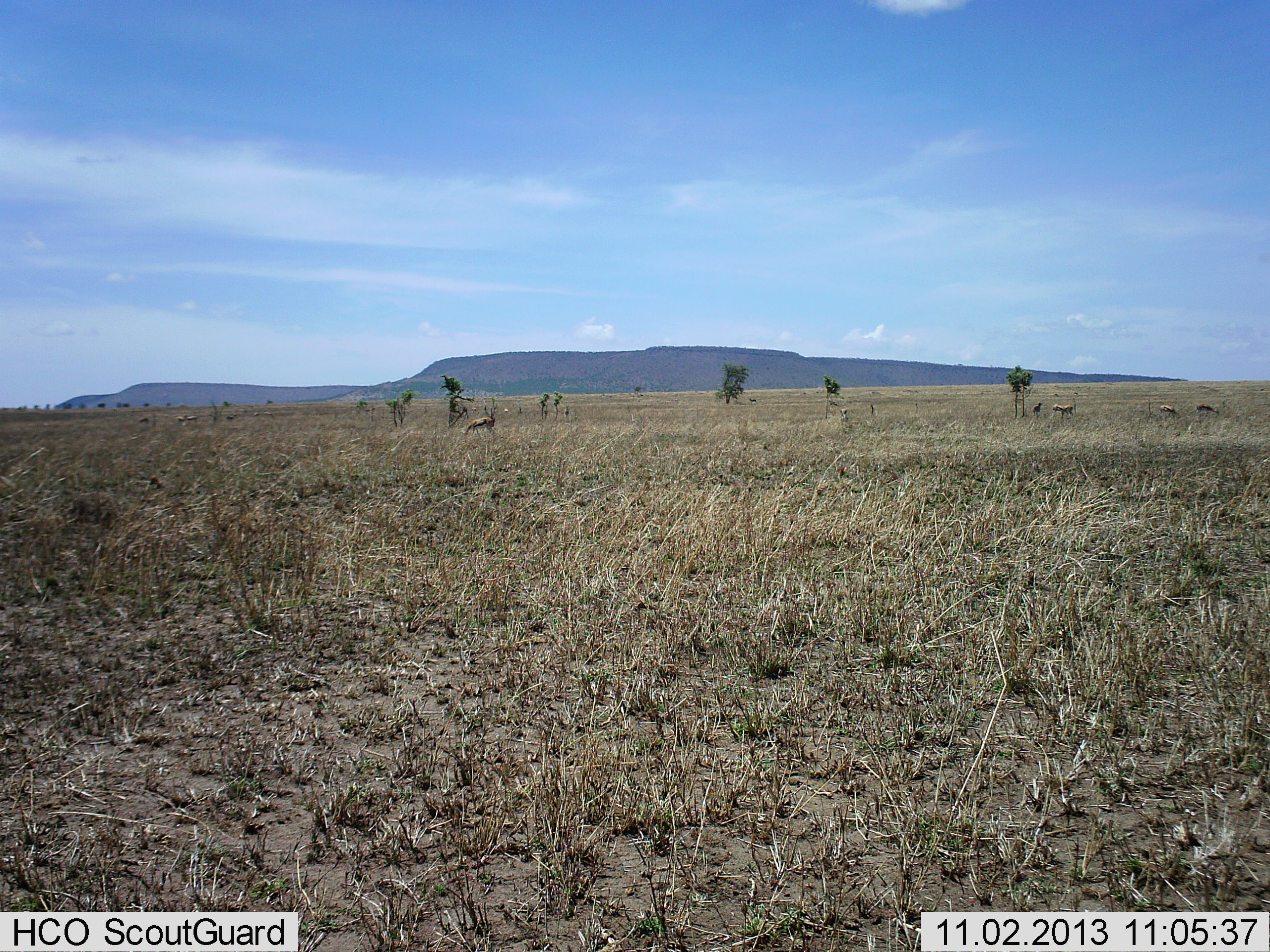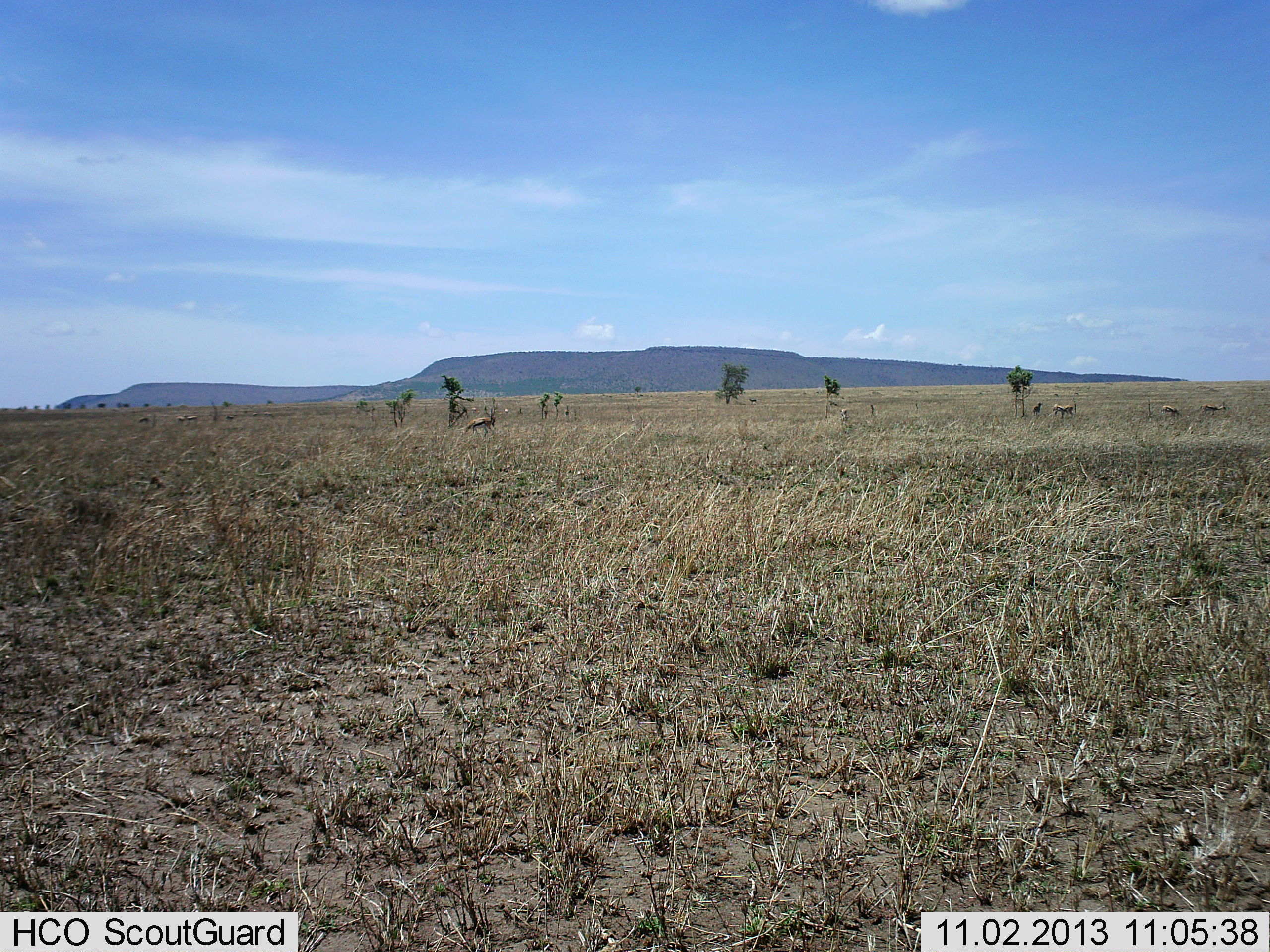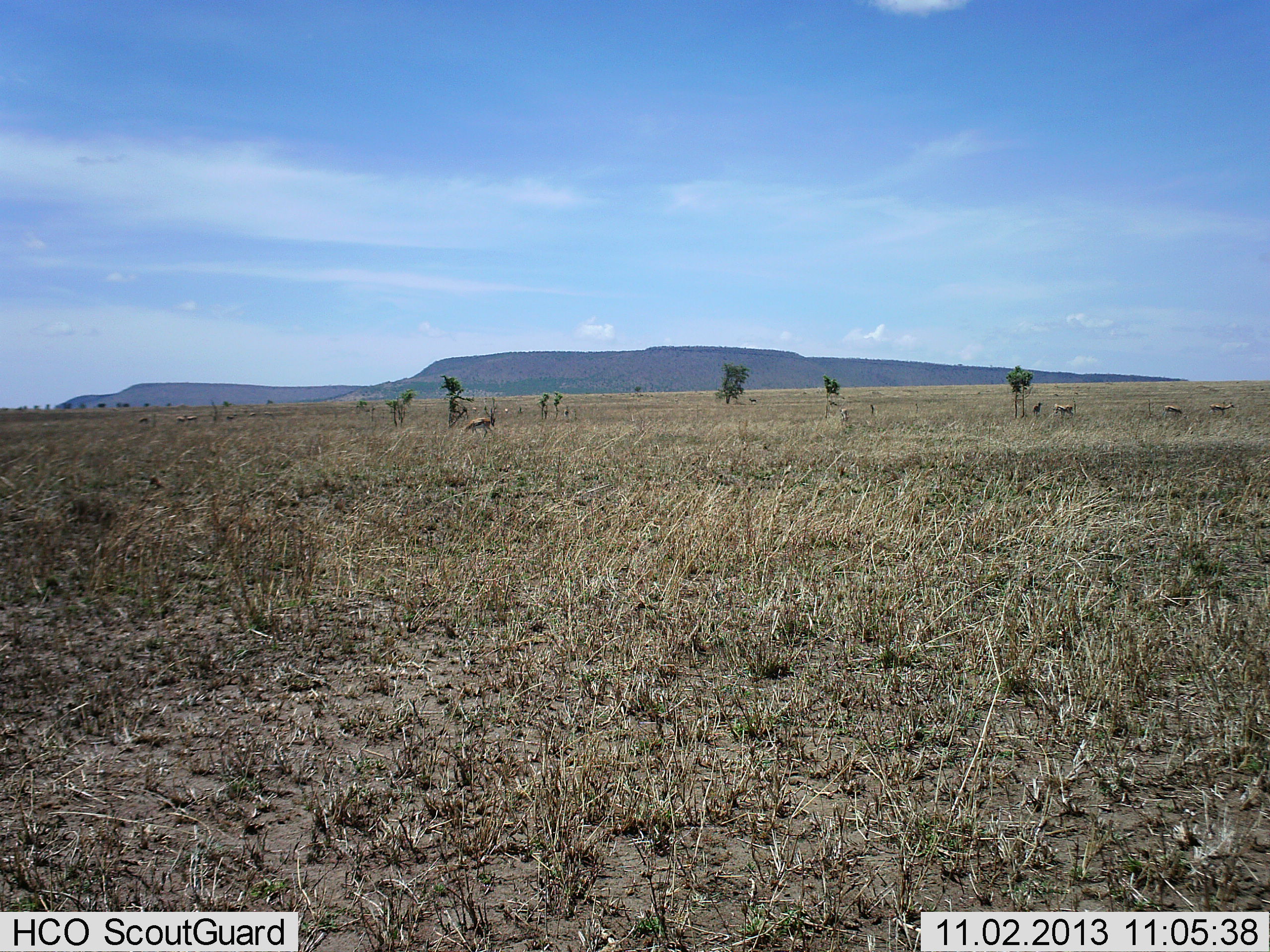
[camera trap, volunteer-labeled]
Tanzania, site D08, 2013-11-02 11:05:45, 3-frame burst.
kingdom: Animalia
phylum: Chordata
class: Mammalia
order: Artiodactyla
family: Bovidae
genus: Eudorcas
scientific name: Eudorcas thomsonii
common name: thomson's gazelle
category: gazellethomsons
Gazellethomsons (thomson's gazelle) (Eudorcas thomsonii), count 5. Behavior (volunteer vote fractions): standing 56%, resting 0%, moving 44%, interacting 0%. Young present (vote fraction): 0%. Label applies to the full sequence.